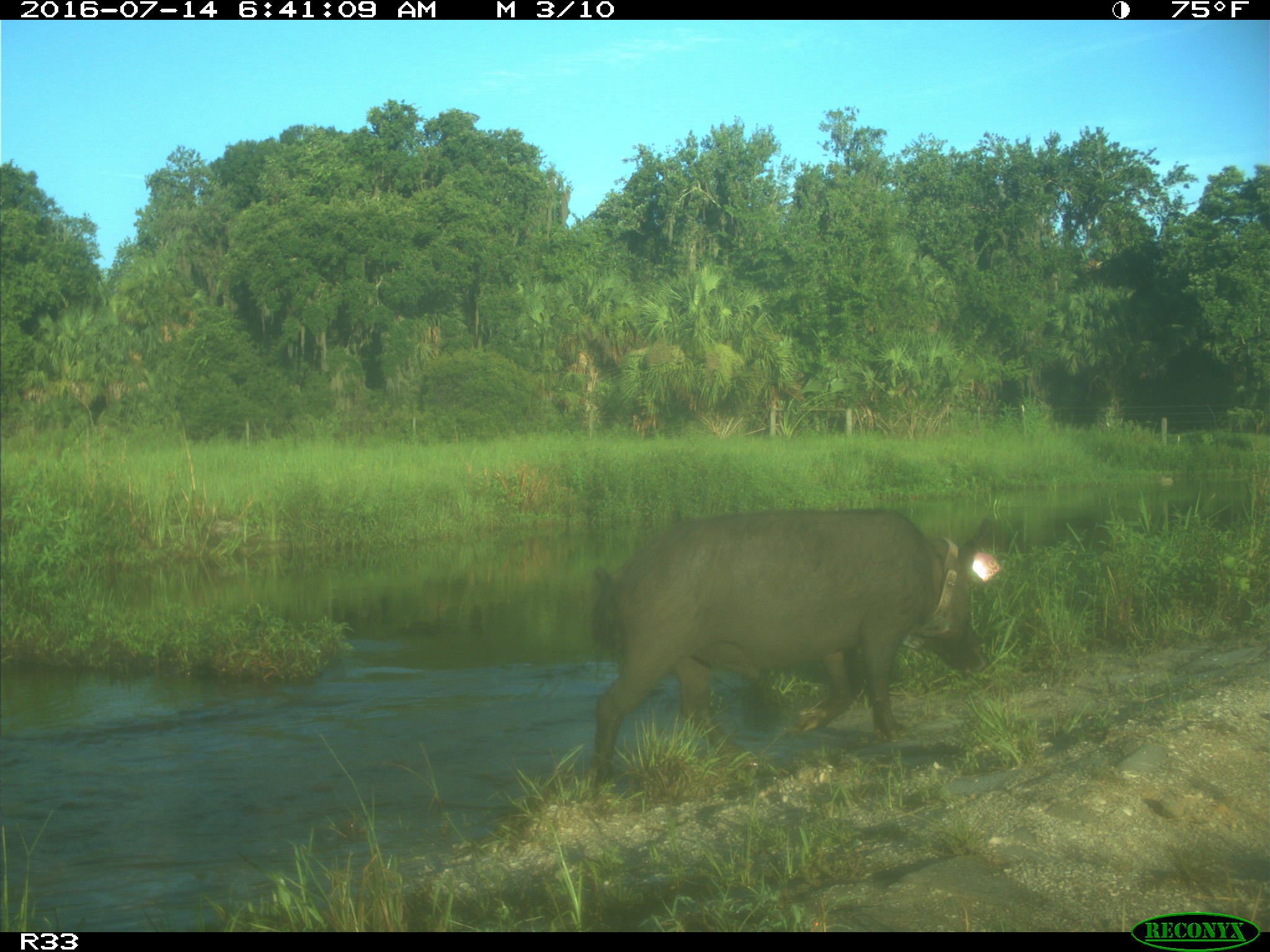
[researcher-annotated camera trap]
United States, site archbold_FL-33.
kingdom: Animalia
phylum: Chordata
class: Mammalia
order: Artiodactyla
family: Suidae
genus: Sus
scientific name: Sus scrofa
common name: wild boar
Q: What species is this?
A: Sus scrofa (wild boar).